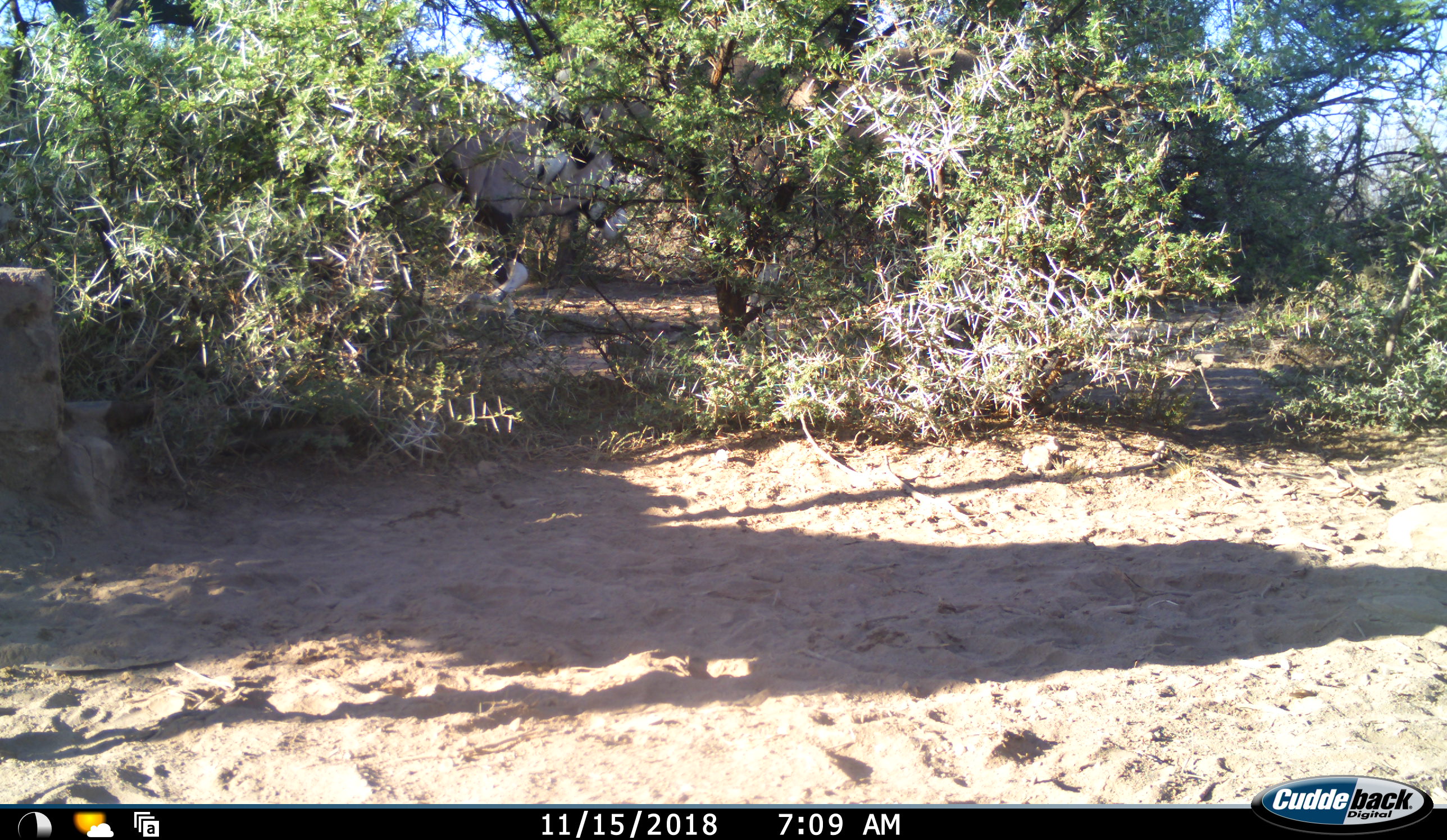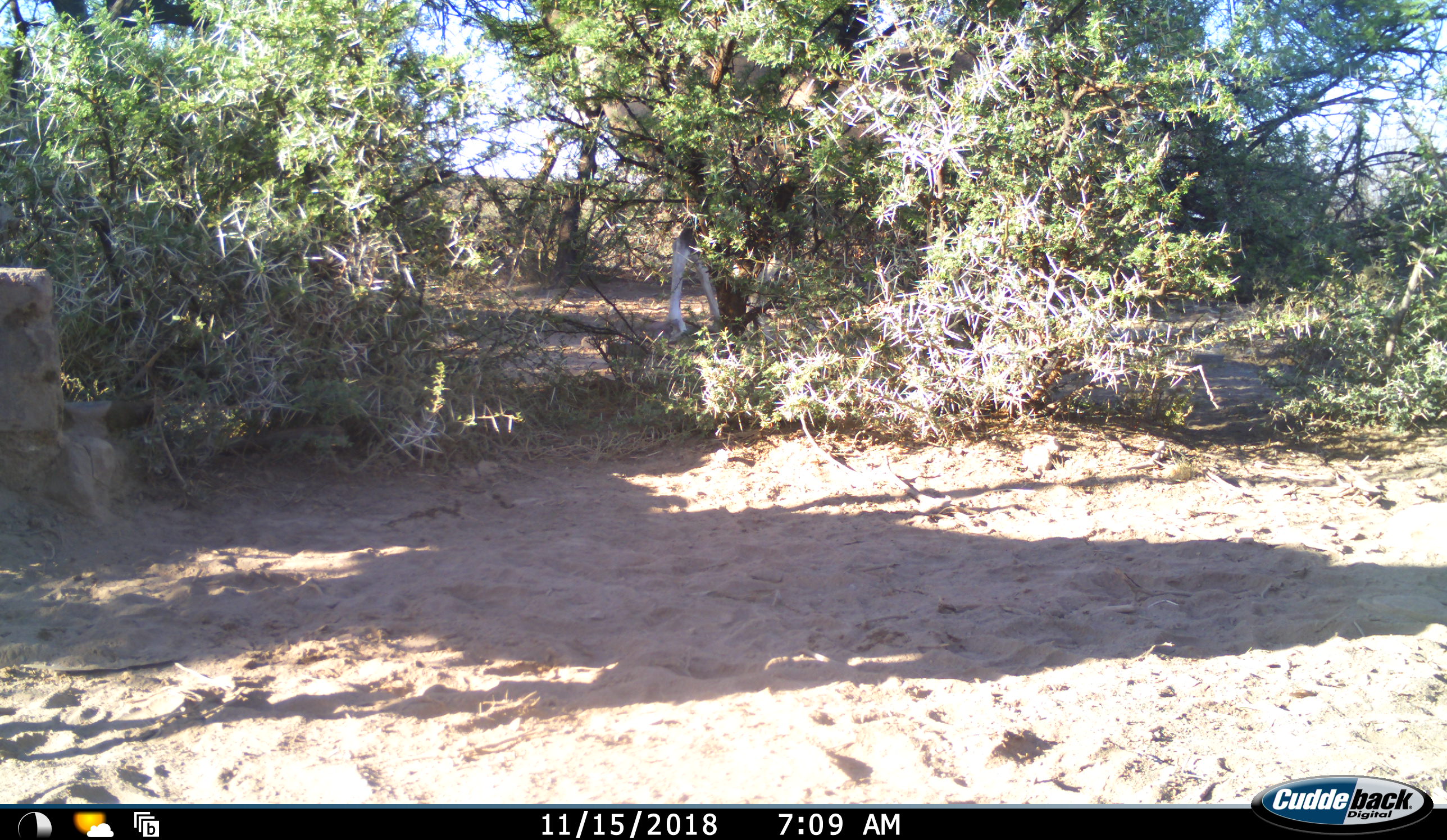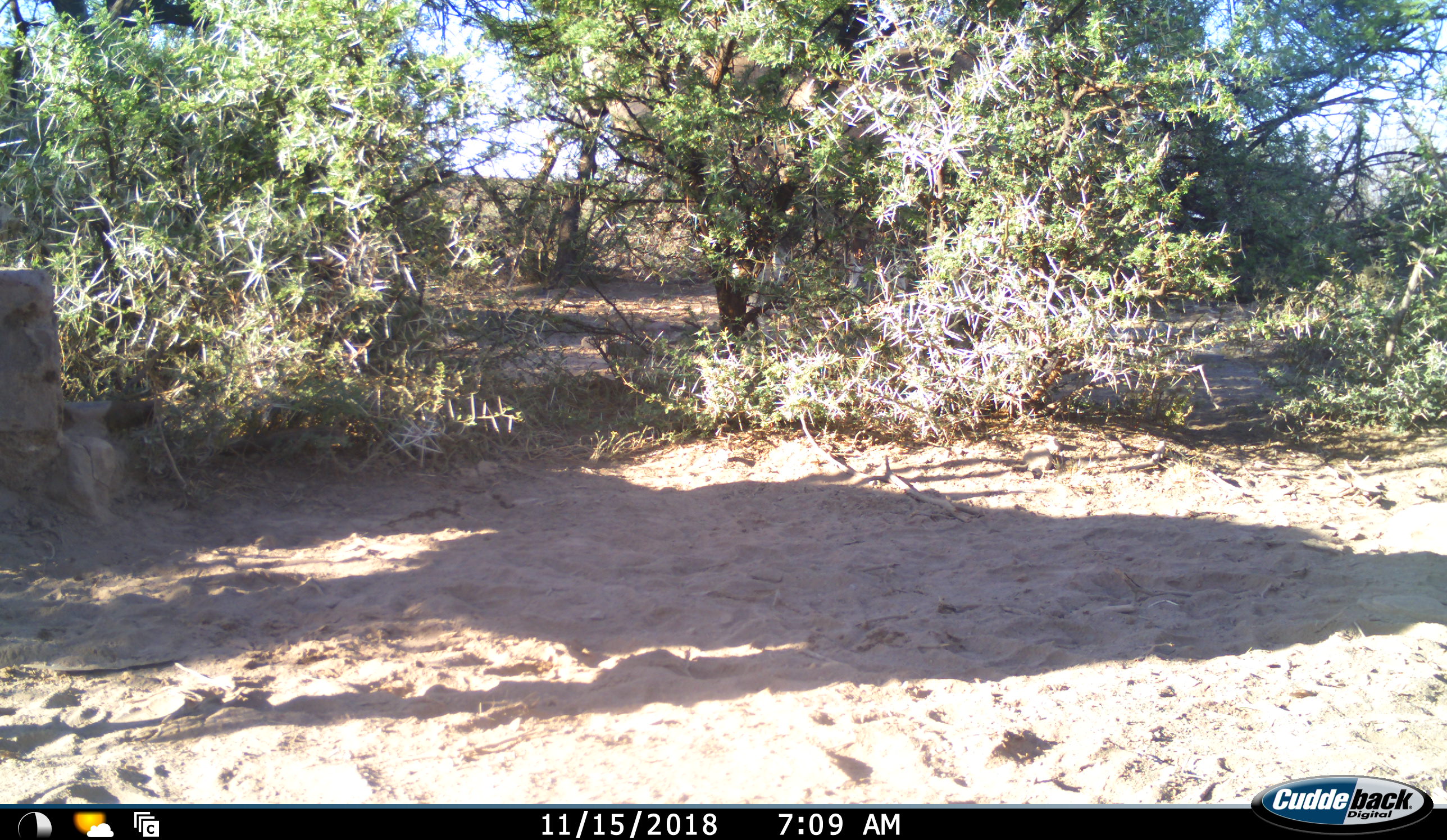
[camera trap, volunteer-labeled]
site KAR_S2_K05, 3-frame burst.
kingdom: Animalia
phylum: Chordata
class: Mammalia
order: Artiodactyla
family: Bovidae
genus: Oryx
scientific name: Oryx gazella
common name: gemsbok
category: oryx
Oryx (gemsbok) (Oryx gazella), count 1. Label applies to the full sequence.